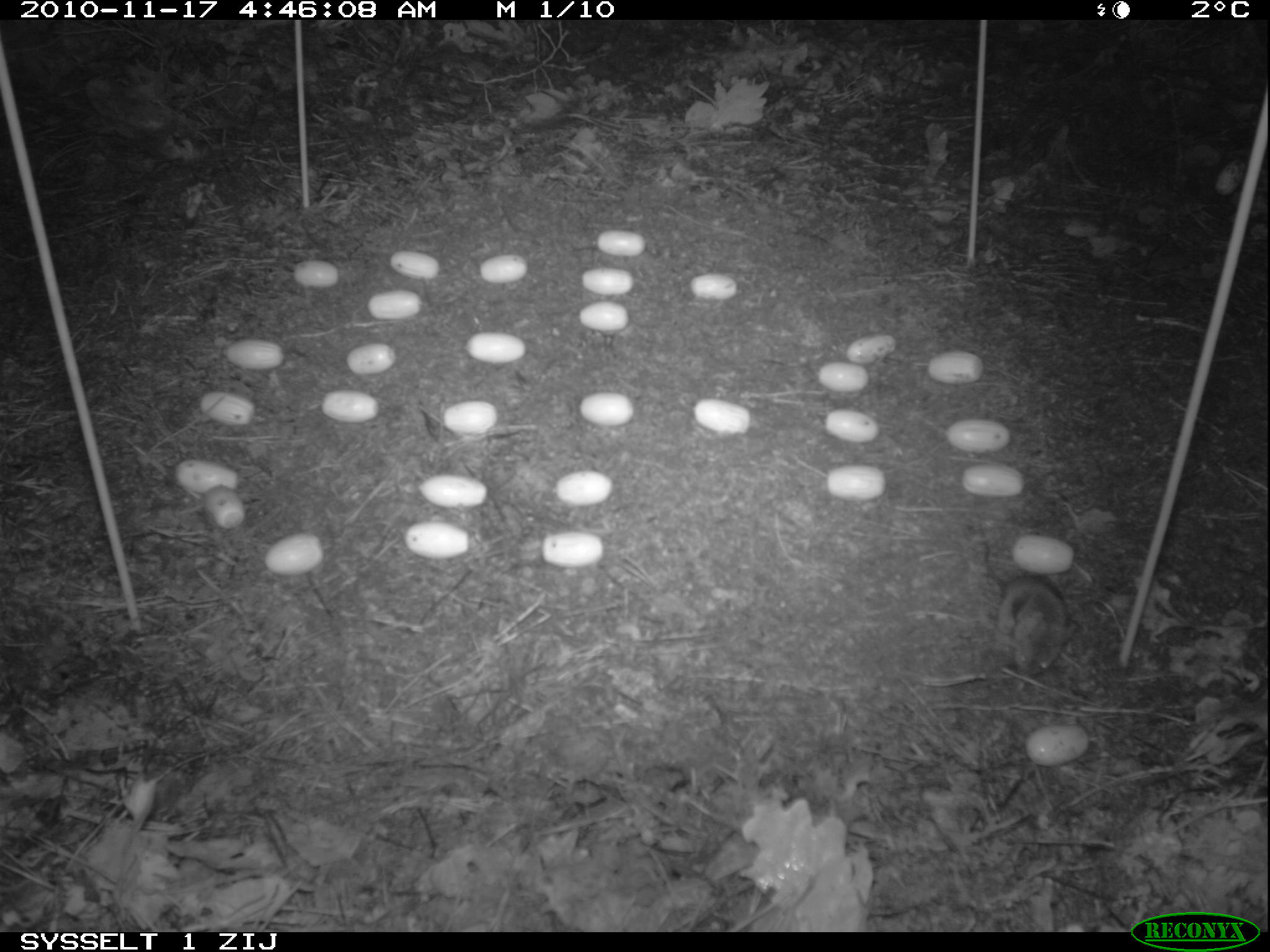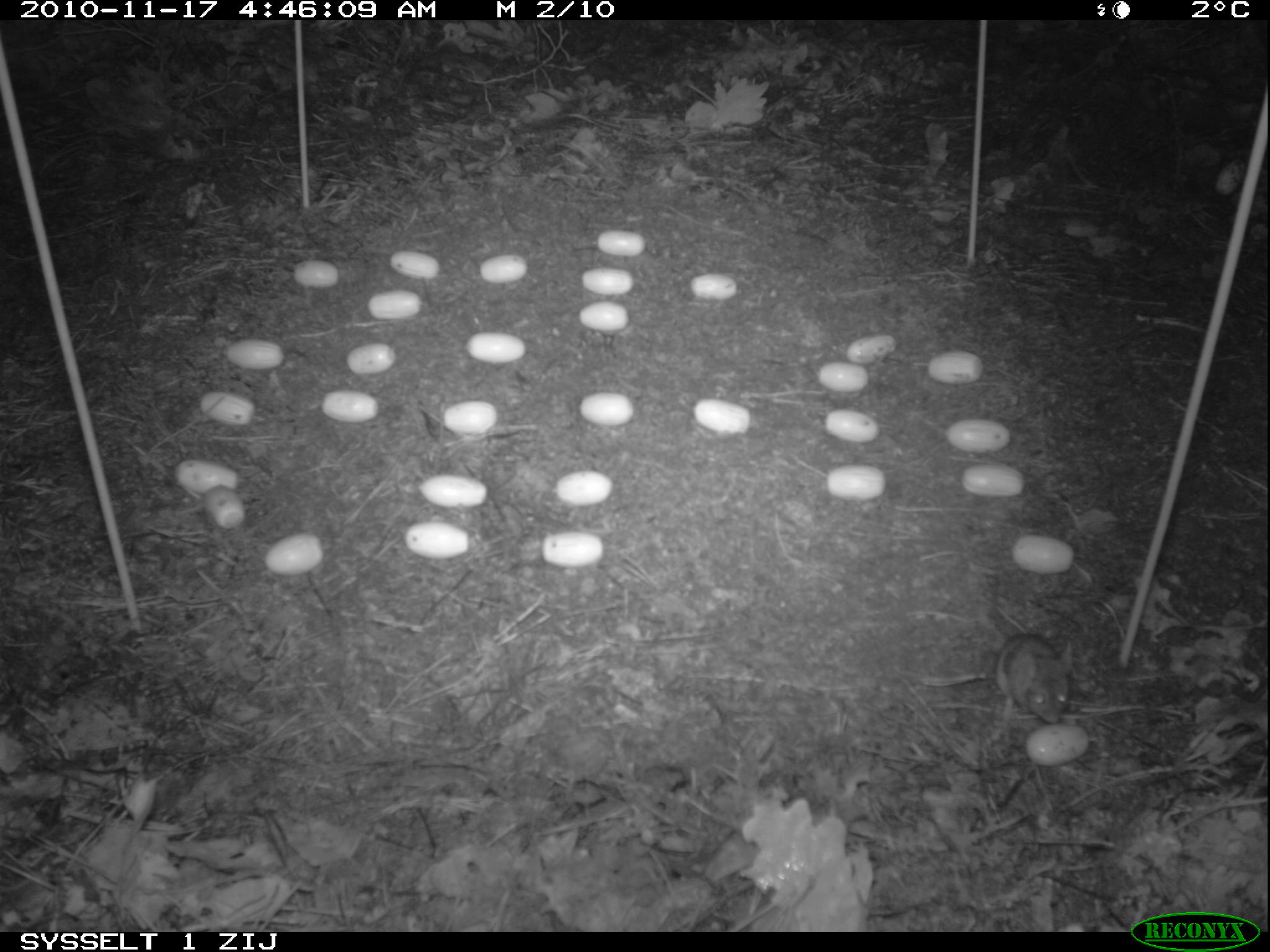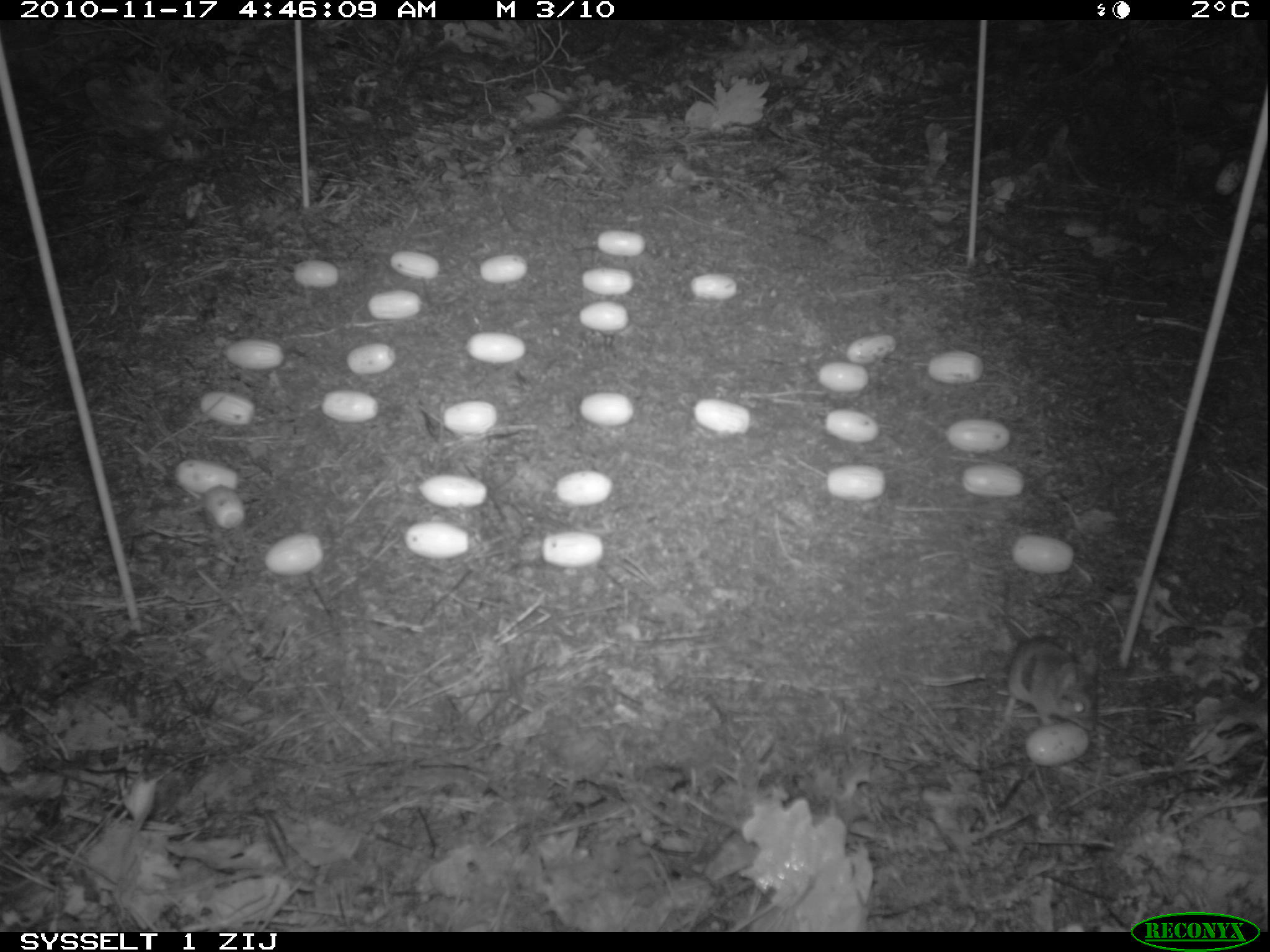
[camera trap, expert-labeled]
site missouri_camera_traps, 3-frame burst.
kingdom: Animalia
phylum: Chordata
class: Mammalia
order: Rodentia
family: Muridae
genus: Apodemus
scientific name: Apodemus sylvaticus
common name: wood mouse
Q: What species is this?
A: Wood mouse (Apodemus sylvaticus).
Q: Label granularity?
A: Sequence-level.